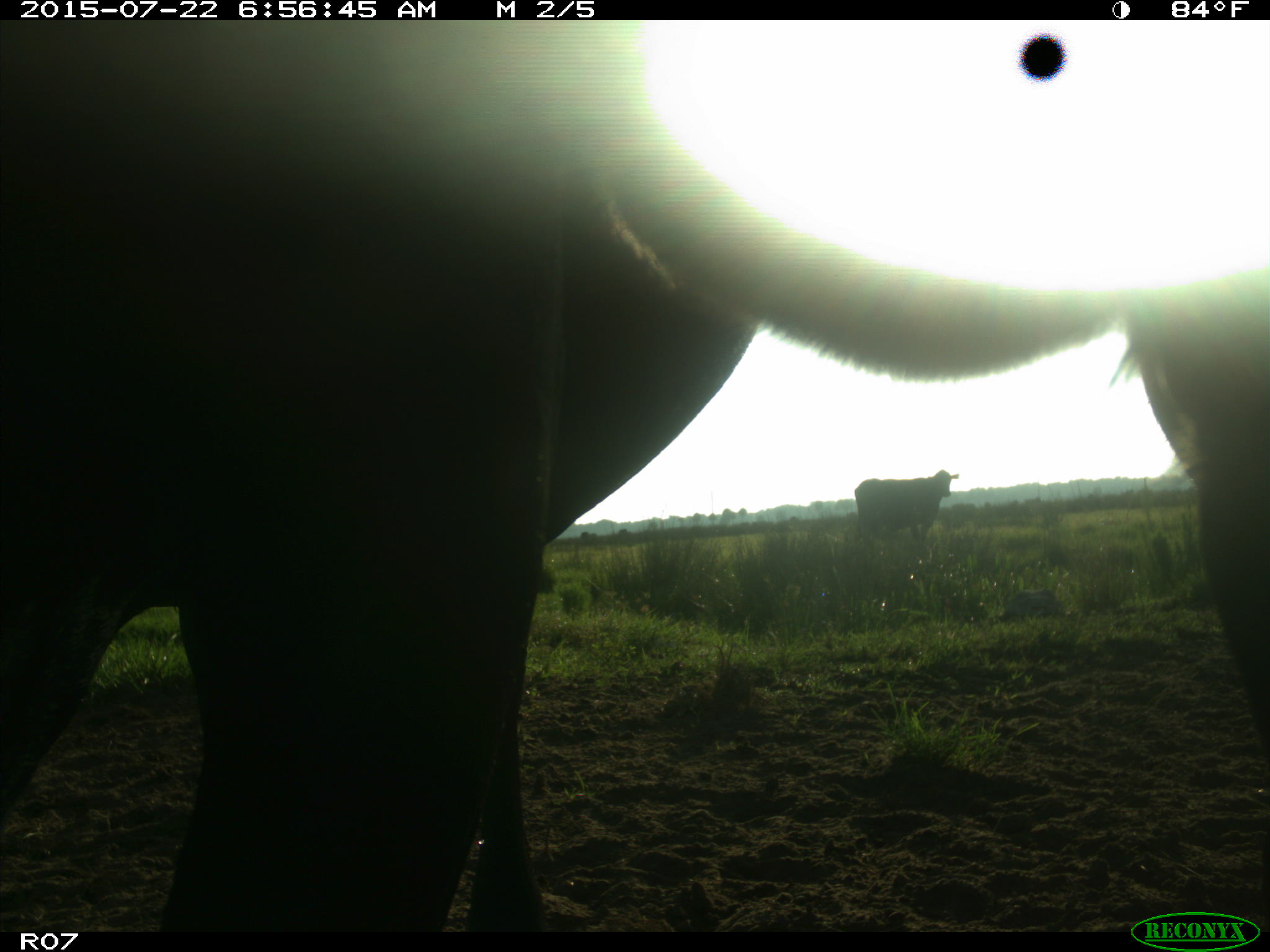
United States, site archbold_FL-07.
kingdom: Animalia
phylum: Chordata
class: Mammalia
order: Artiodactyla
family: Bovidae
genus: Bos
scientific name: Bos taurus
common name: domestic cow